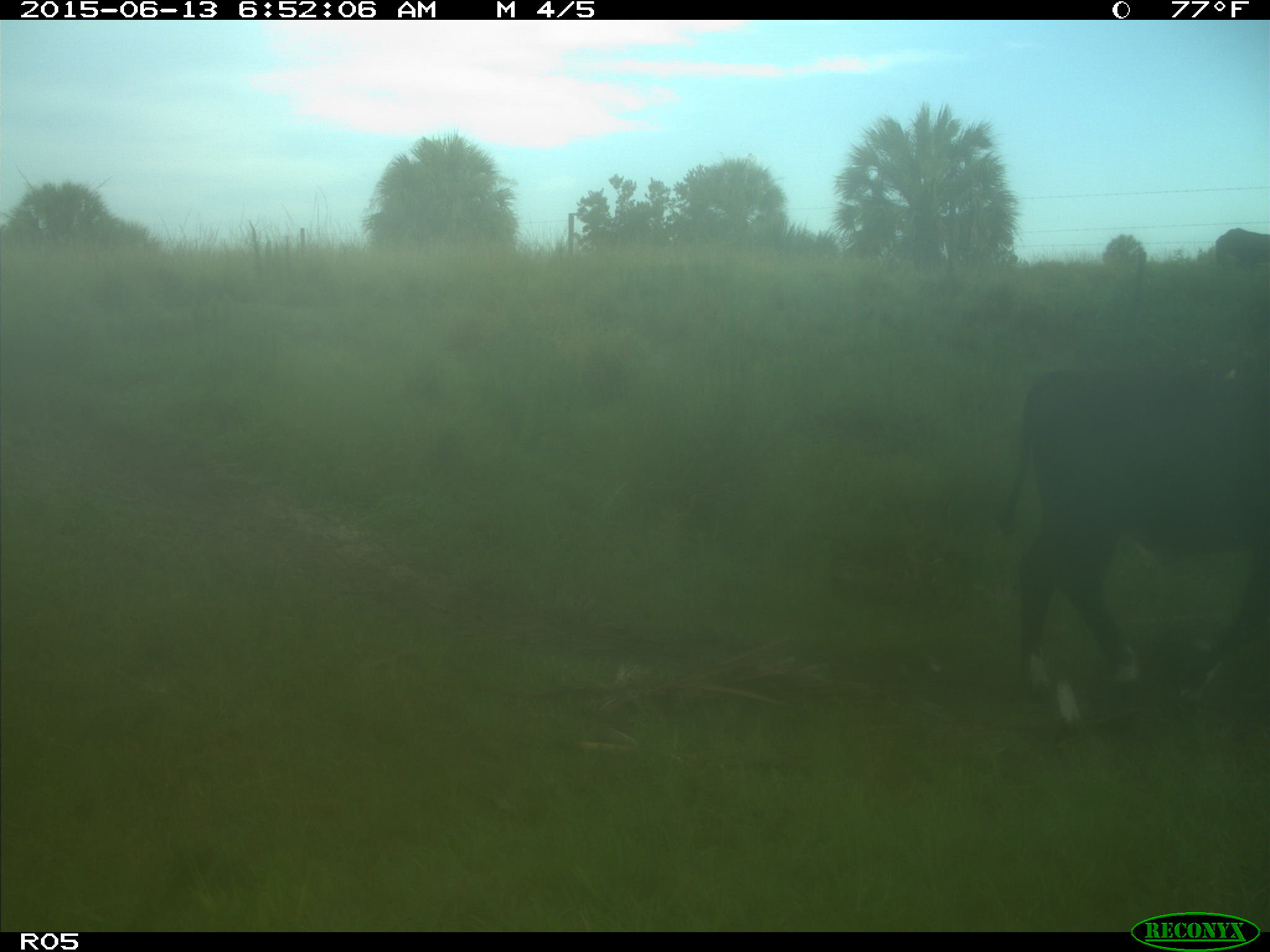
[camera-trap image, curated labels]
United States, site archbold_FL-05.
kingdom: Animalia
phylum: Chordata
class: Mammalia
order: Artiodactyla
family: Bovidae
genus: Bos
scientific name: Bos taurus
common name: domestic cow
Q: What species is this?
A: Bos taurus (domestic cow).